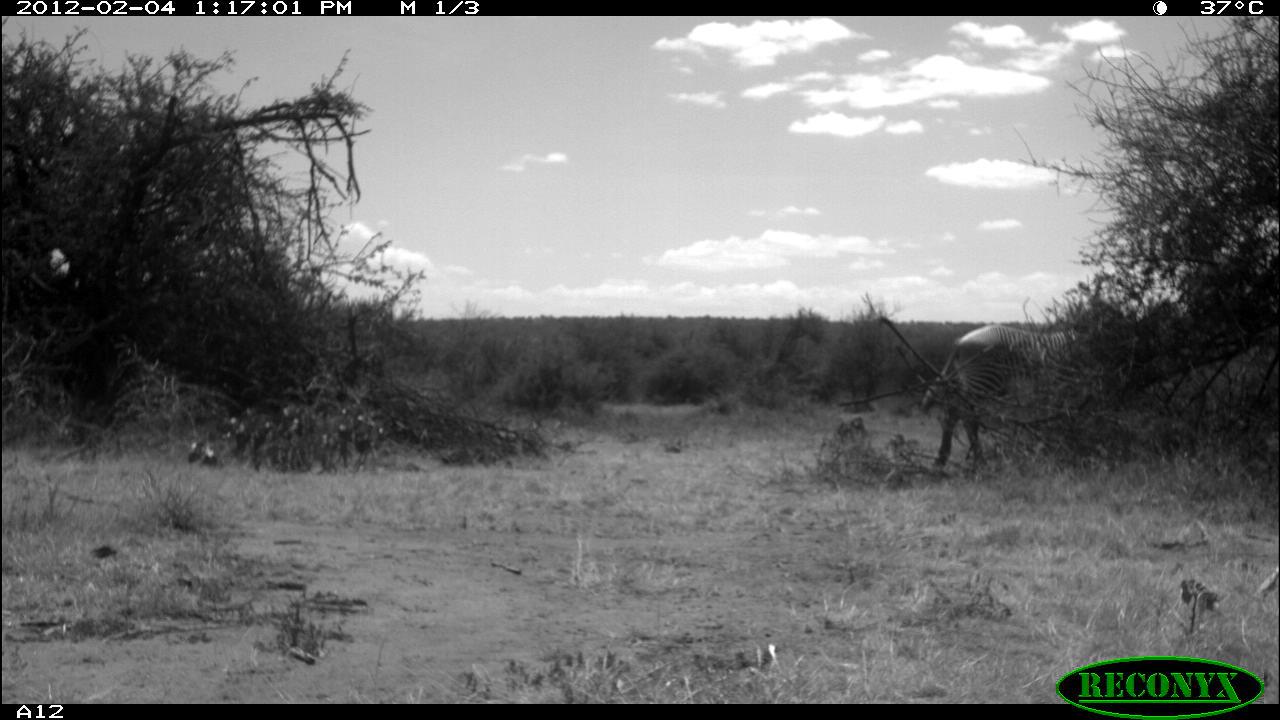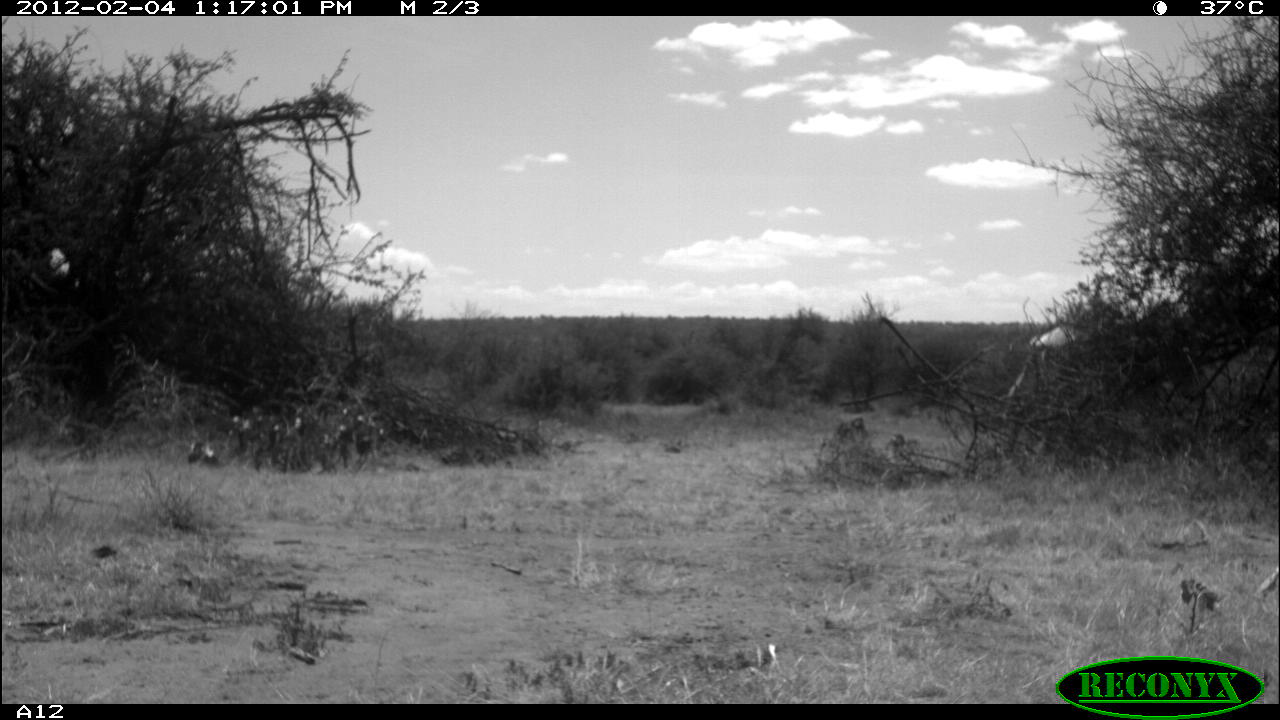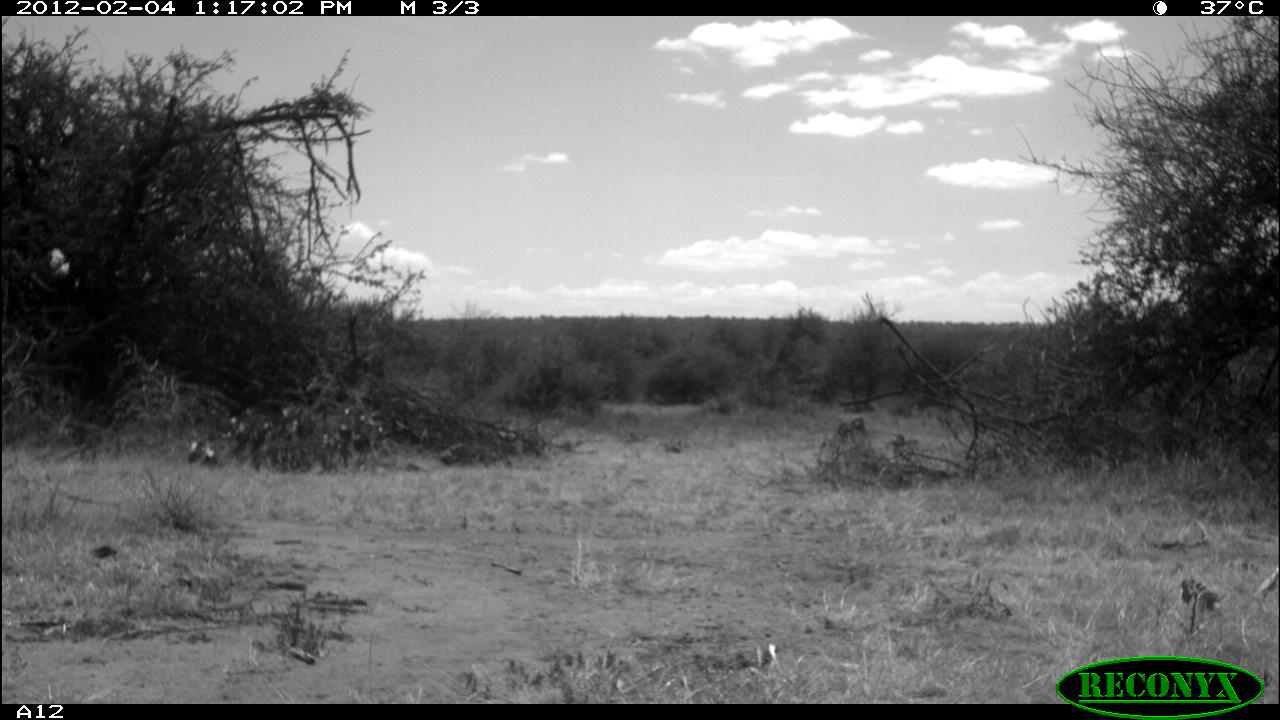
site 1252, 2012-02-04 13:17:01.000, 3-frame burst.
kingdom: Animalia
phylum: Chordata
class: Mammalia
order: Perissodactyla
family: Equidae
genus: Equus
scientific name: Equus grevyi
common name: grévy's zebra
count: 1